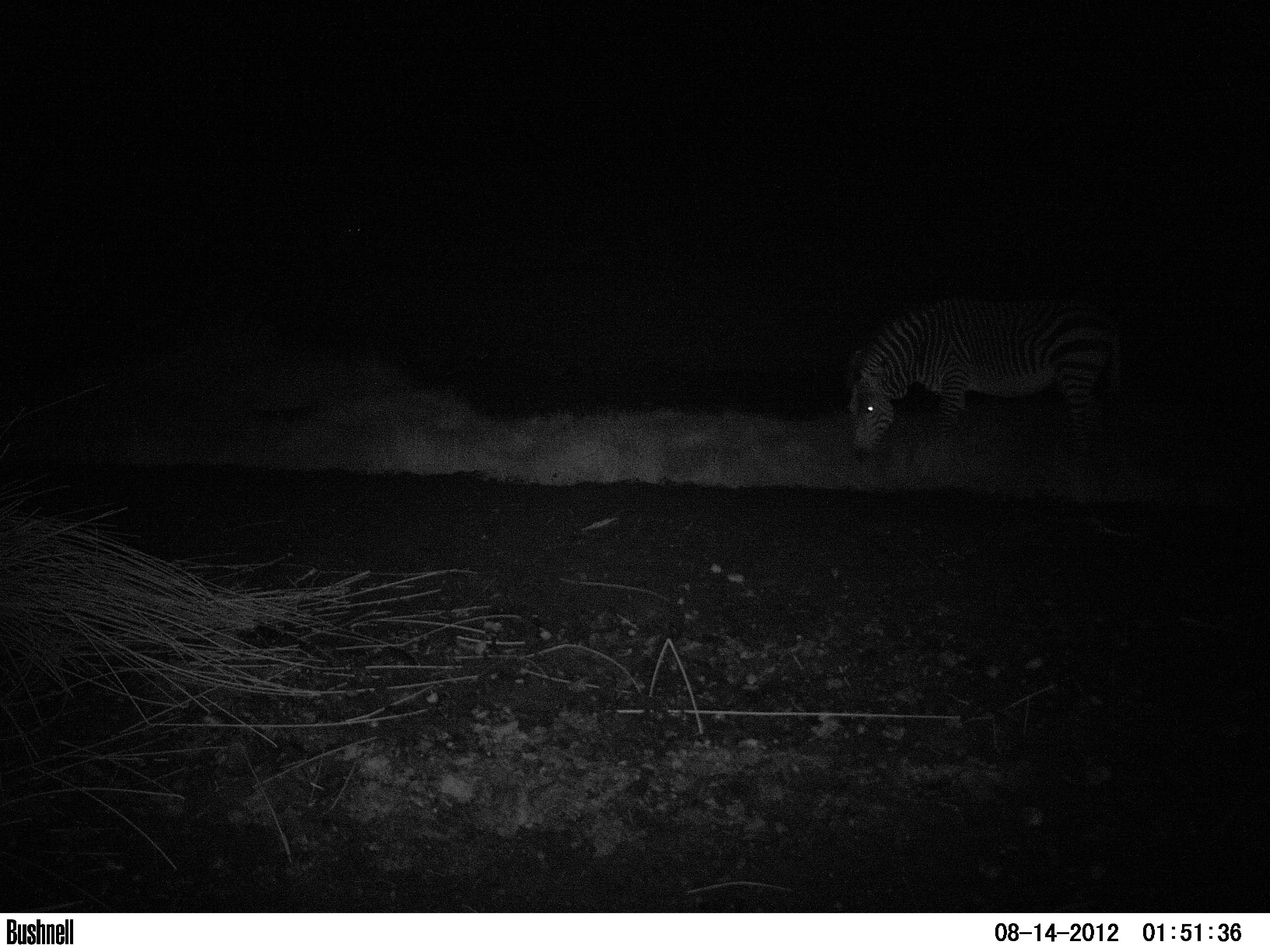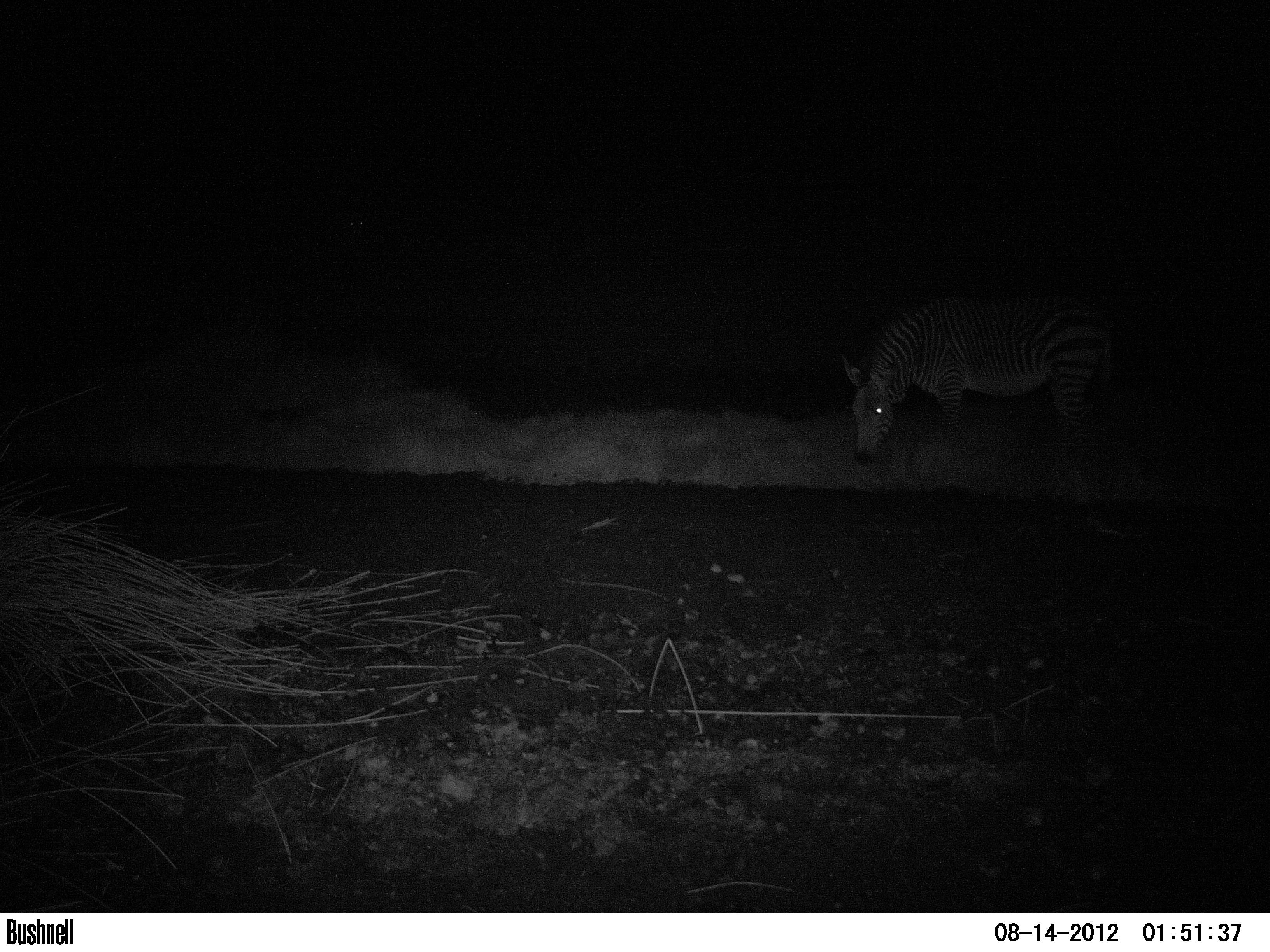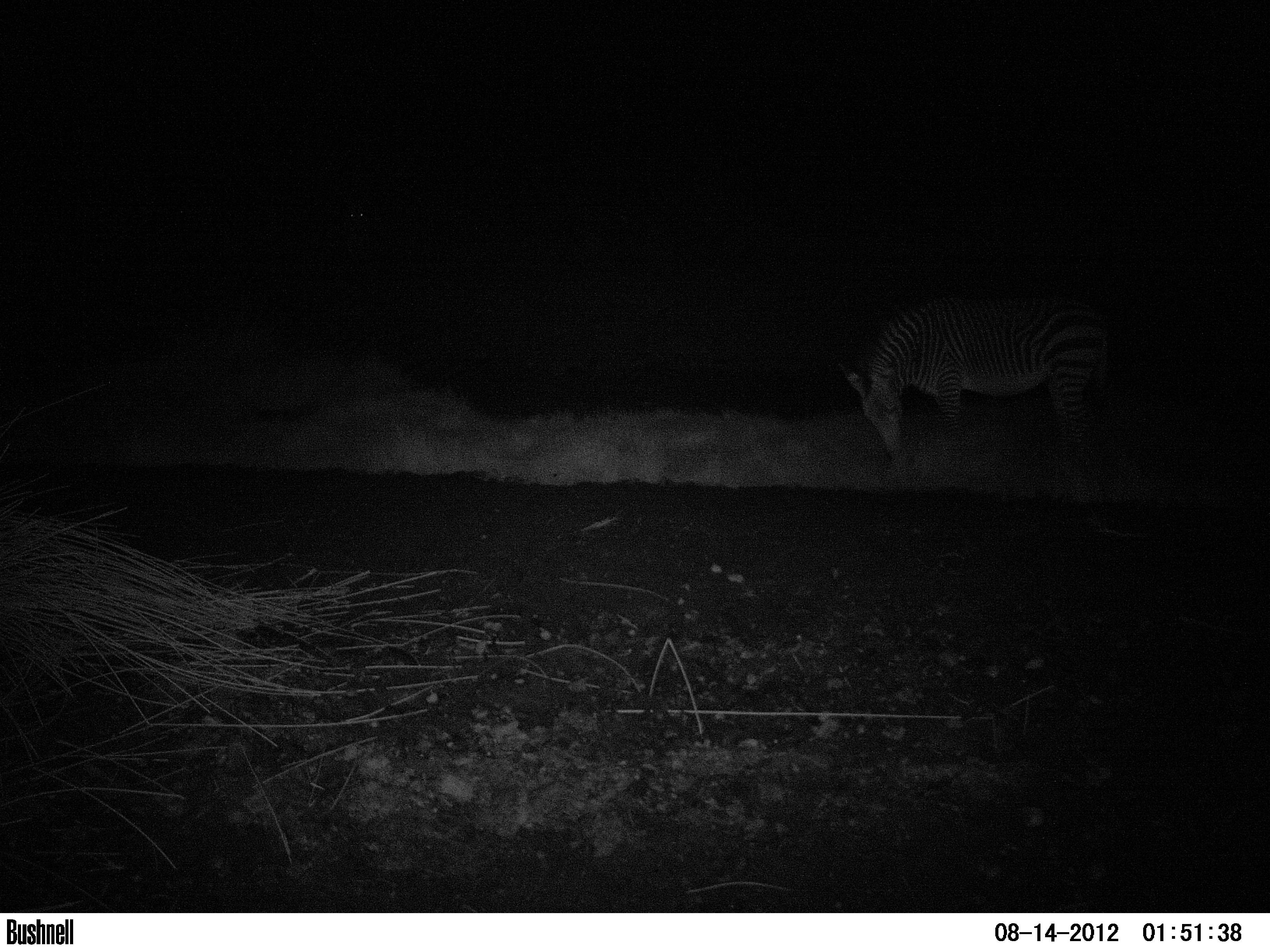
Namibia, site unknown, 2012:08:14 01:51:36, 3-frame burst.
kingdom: Animalia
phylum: Chordata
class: Mammalia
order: Perissodactyla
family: Equidae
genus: Equus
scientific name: Equus zebra hartmannae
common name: hartmann's mountain zebra